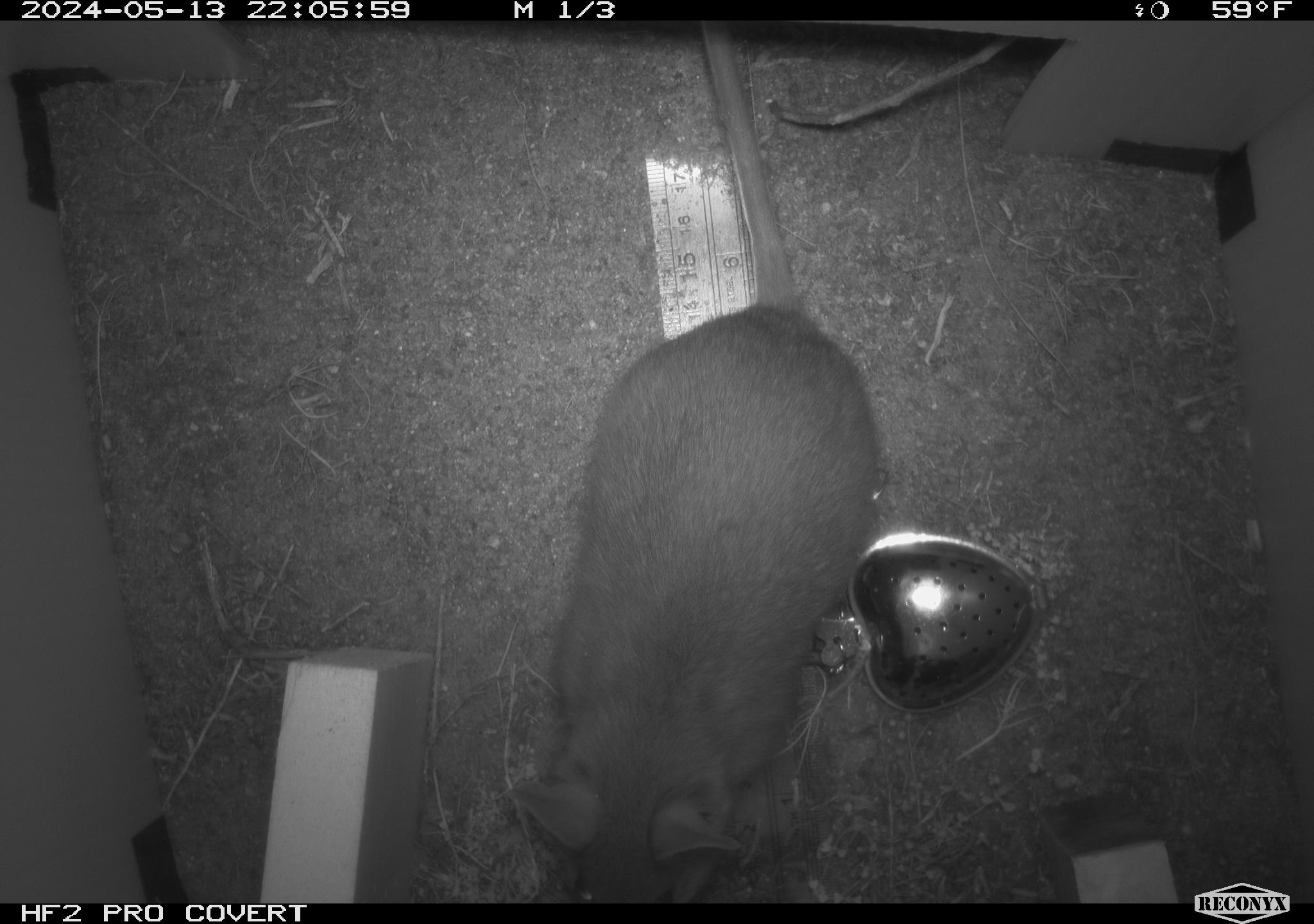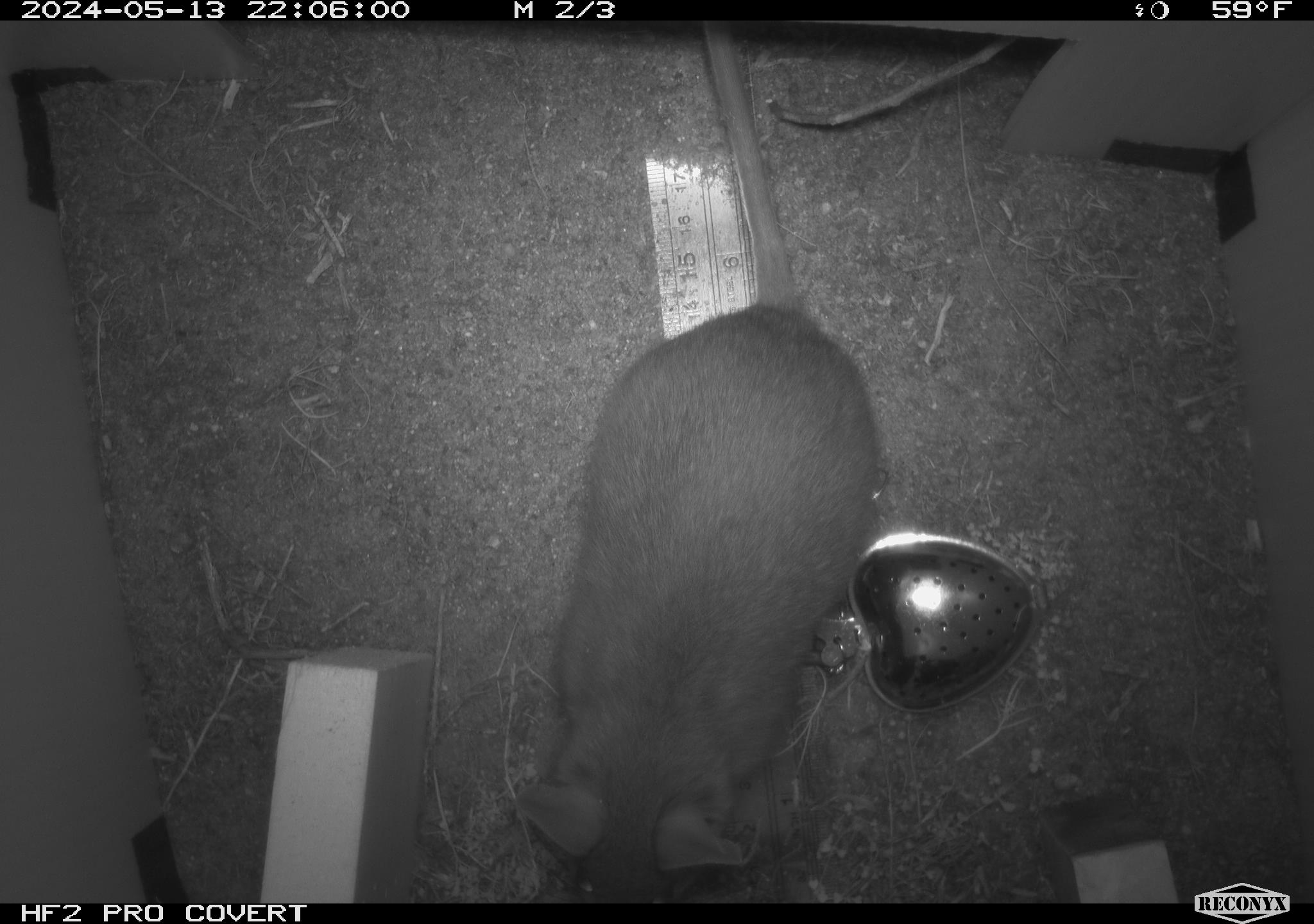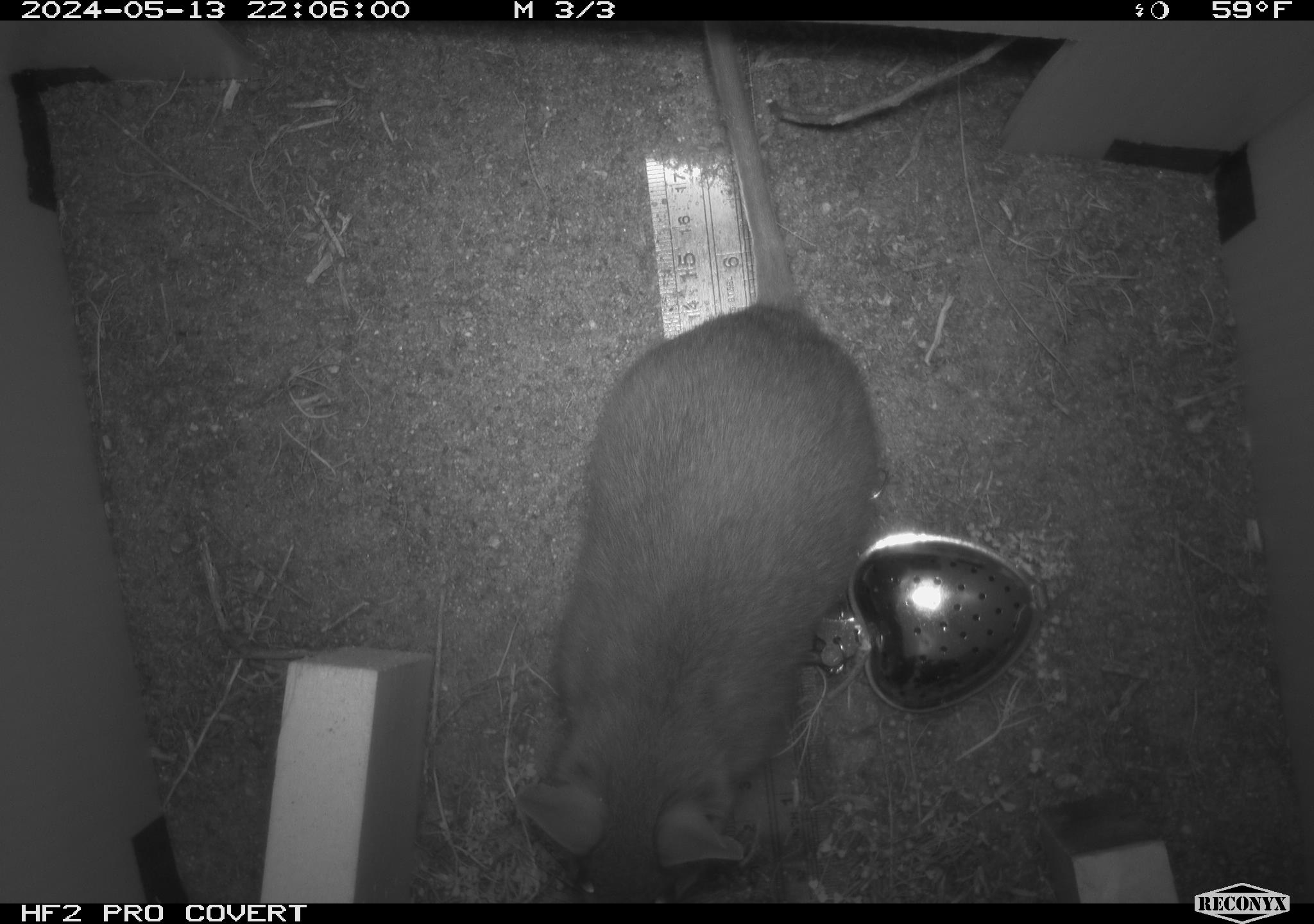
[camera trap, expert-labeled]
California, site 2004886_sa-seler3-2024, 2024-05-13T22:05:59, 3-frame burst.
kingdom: Animalia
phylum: Chordata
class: Mammalia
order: Rodentia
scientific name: Rodentia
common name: woodrat or rat or mouse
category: woodrat or rat or mouse species